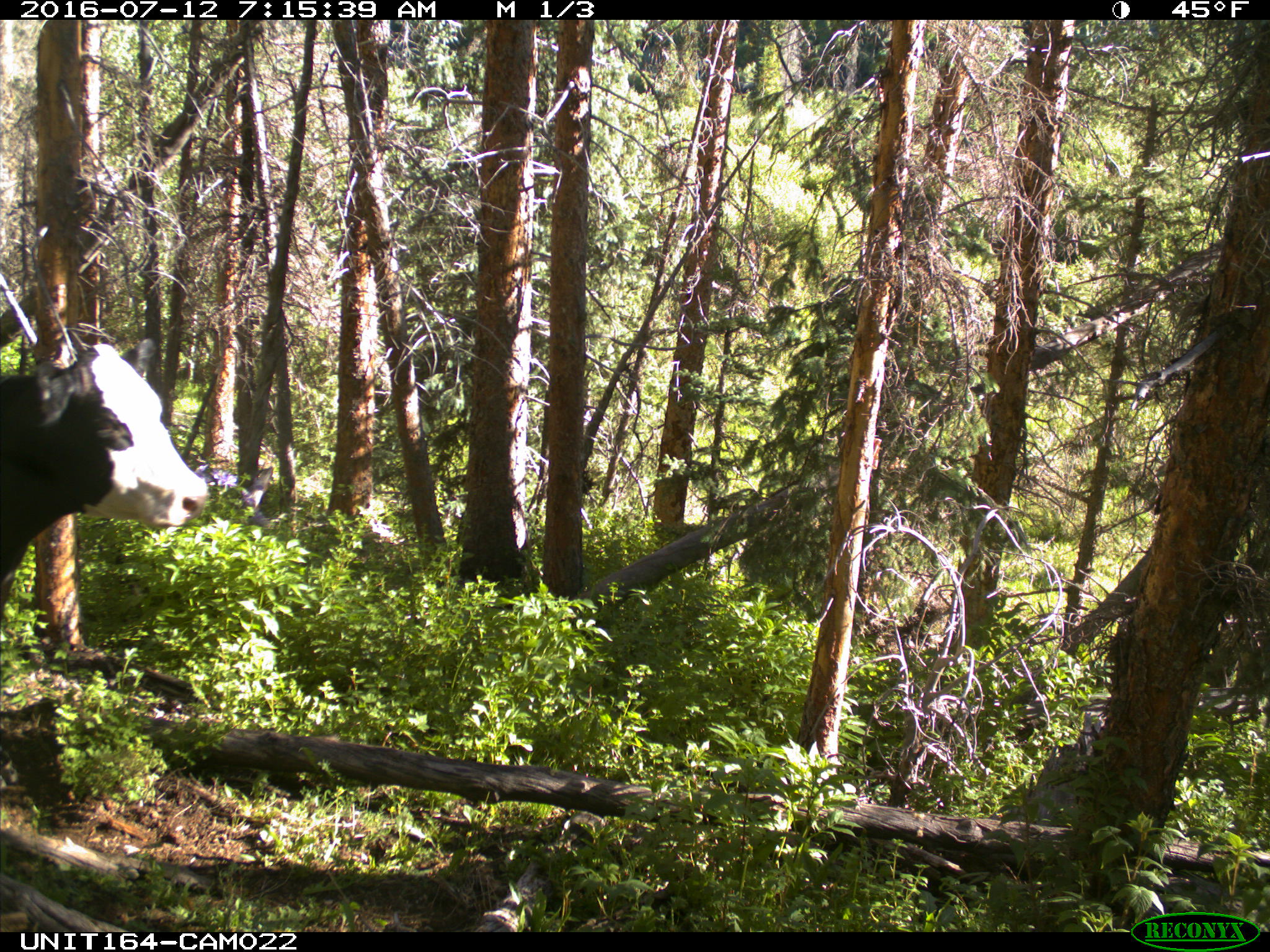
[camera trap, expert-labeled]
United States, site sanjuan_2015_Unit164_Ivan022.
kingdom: Animalia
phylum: Chordata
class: Mammalia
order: Artiodactyla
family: Bovidae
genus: Bos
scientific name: Bos taurus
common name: domestic cow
Bos taurus (domestic cow).